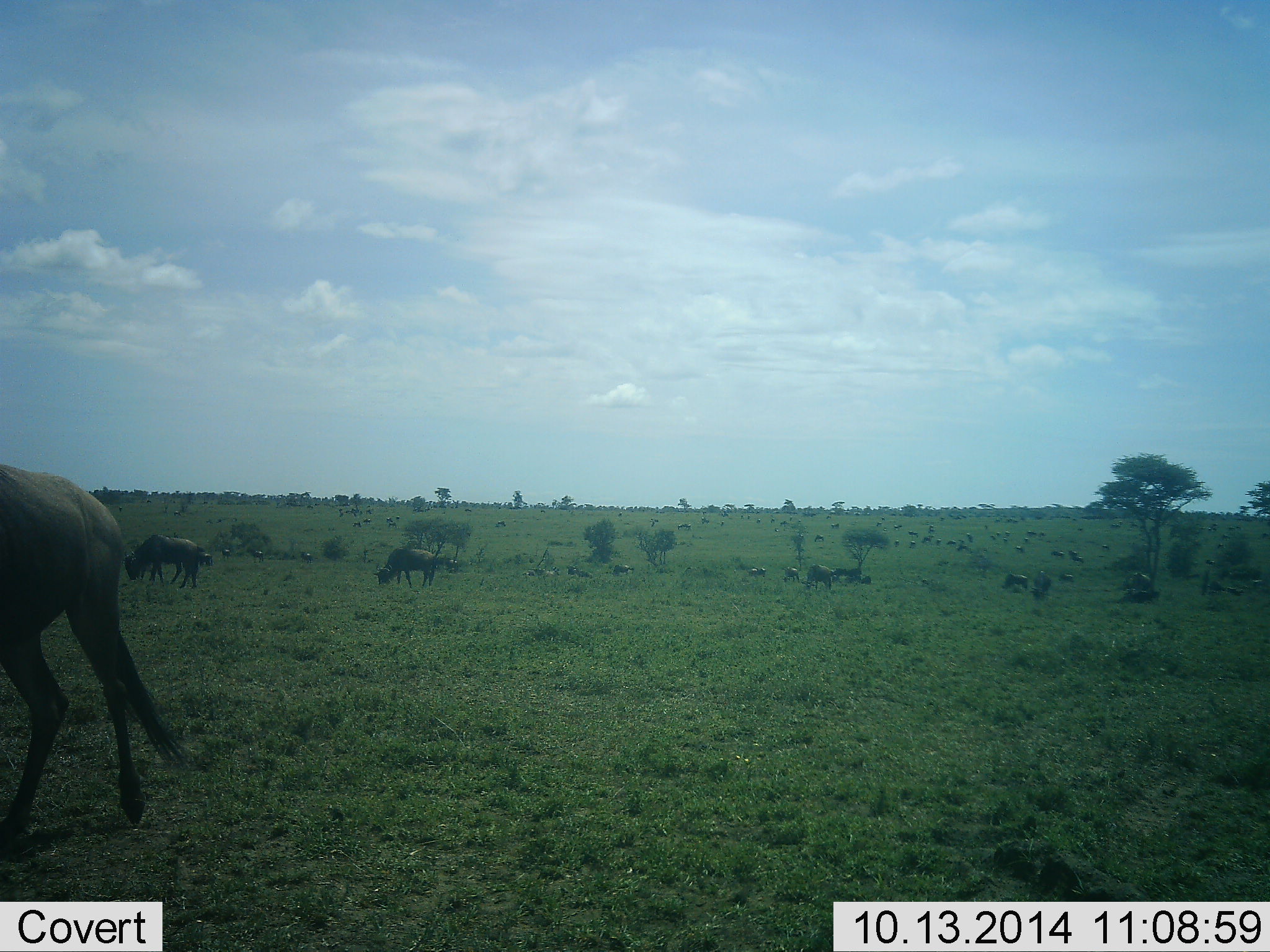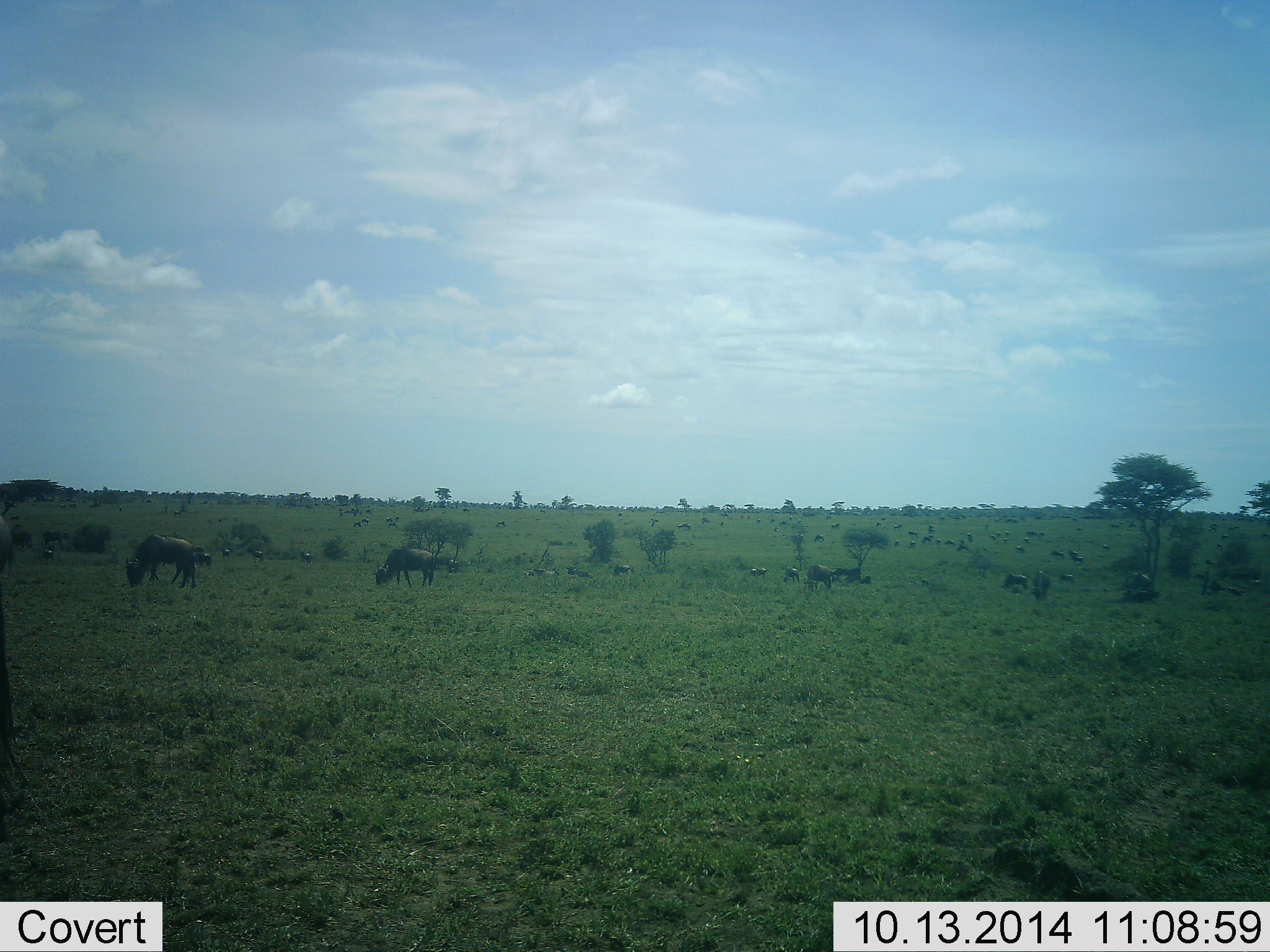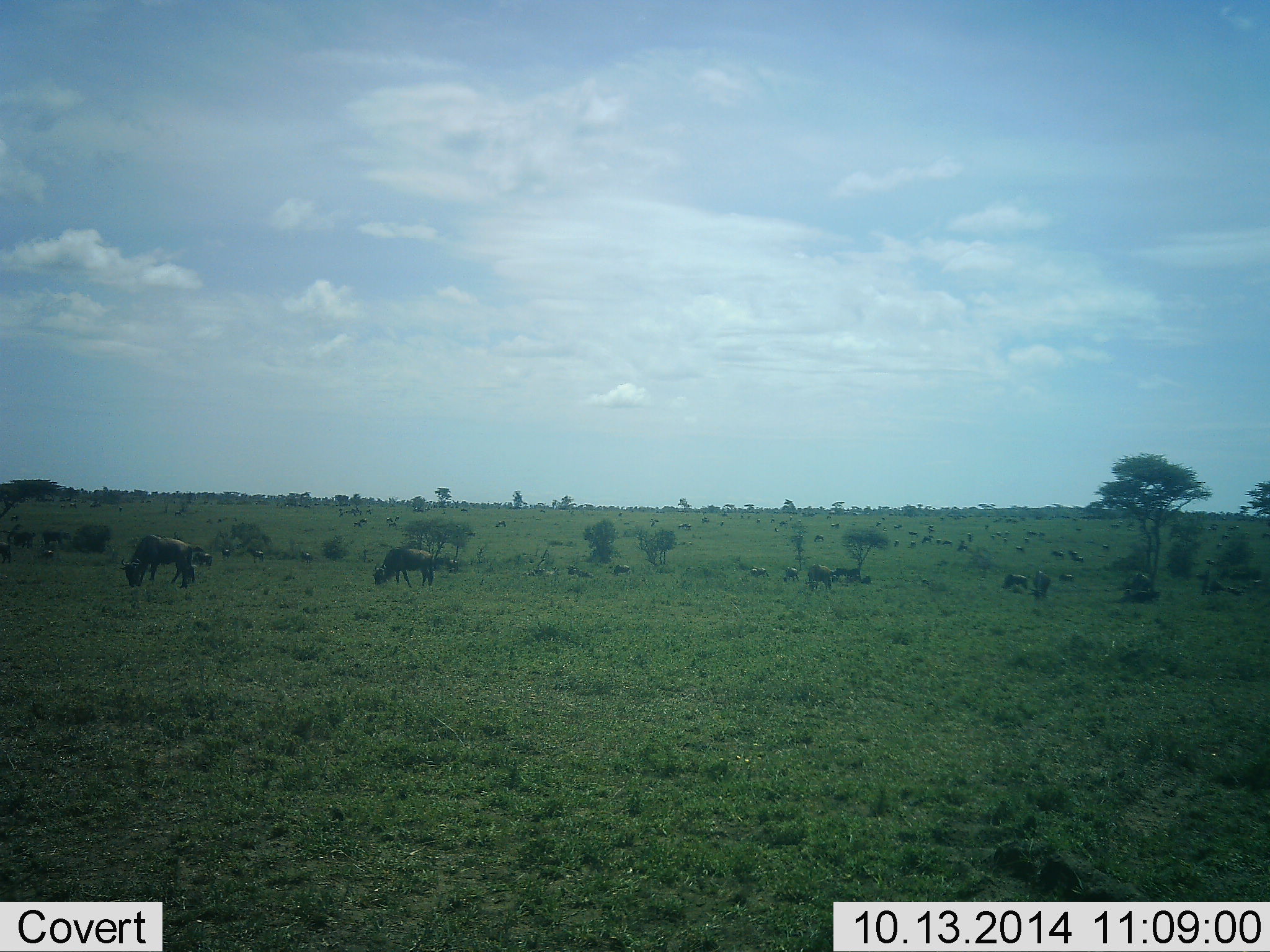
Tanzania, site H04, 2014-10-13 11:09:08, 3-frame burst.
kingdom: Animalia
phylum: Chordata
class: Mammalia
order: Artiodactyla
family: Bovidae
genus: Connochaetes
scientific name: Connochaetes taurinus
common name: blue wildebeest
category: wildebeest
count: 11-50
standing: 40%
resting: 10%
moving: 60%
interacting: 0%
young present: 0%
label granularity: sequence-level